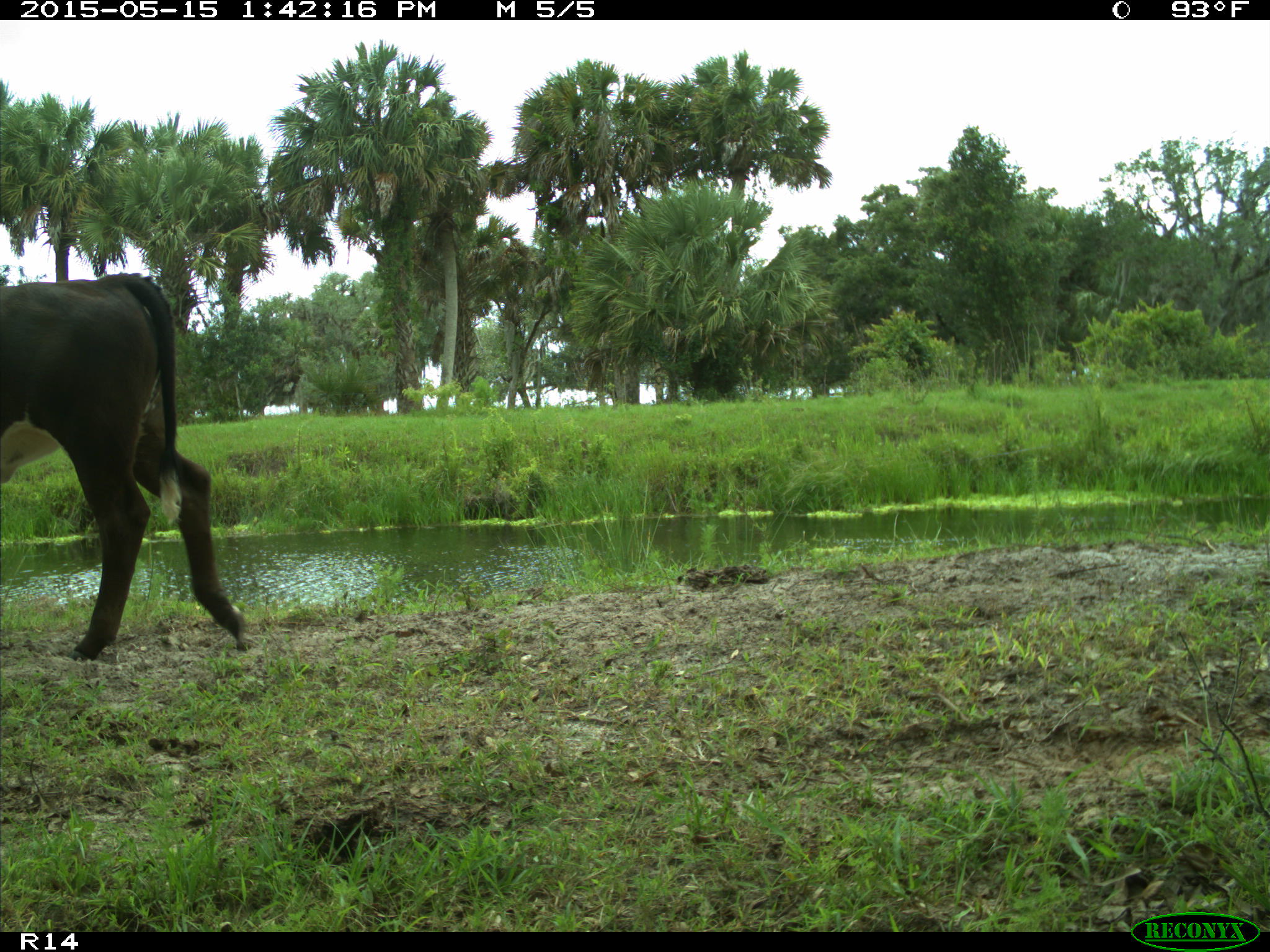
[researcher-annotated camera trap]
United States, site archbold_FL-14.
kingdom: Animalia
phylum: Chordata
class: Mammalia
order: Artiodactyla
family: Bovidae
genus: Bos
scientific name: Bos taurus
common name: domestic cow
Bos taurus (domestic cow).